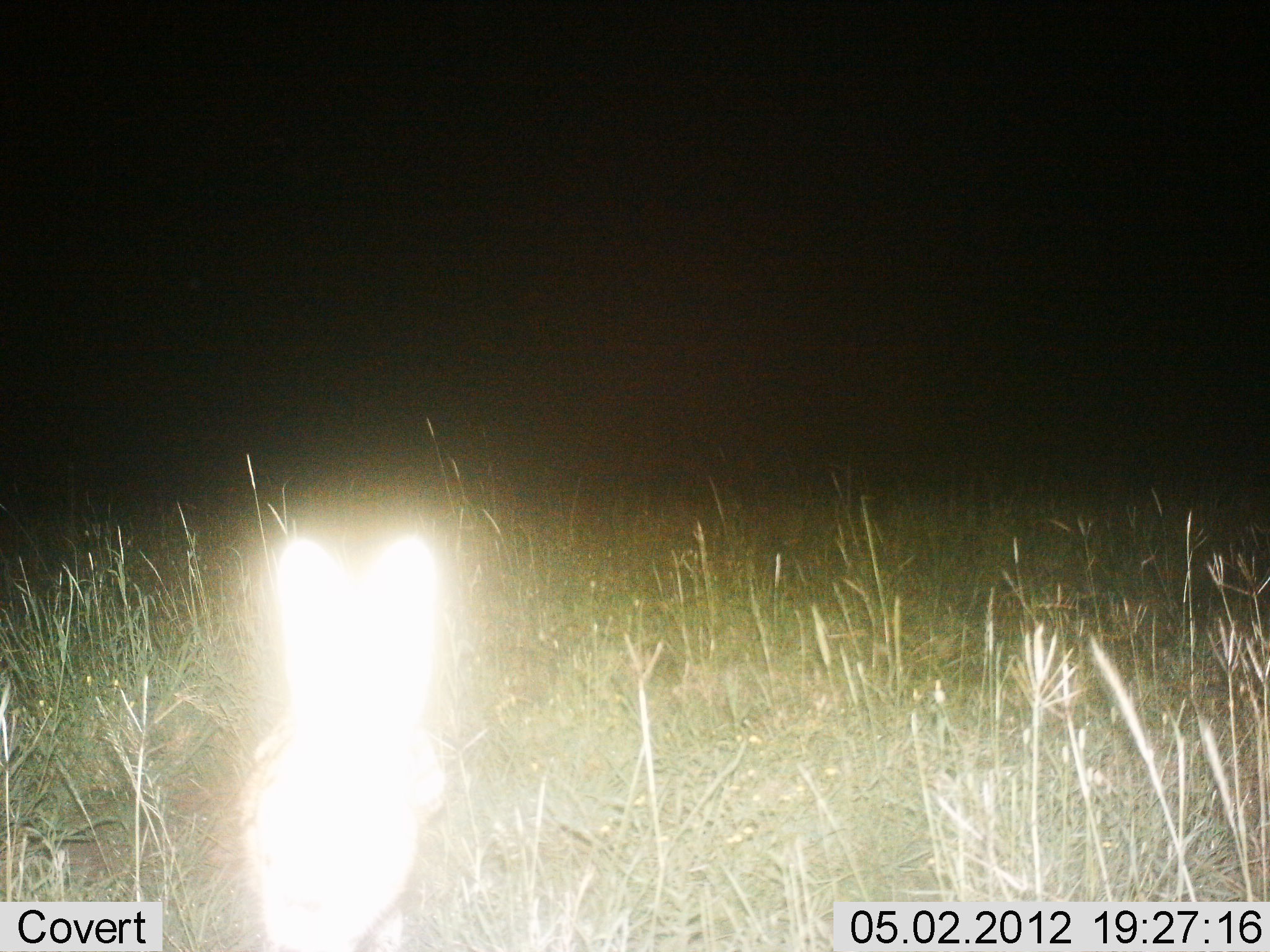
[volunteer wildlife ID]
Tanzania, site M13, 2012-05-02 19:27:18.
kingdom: Animalia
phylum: Chordata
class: Mammalia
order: Carnivora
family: Viverridae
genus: Genetta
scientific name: Genetta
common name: genet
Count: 1.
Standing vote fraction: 100%.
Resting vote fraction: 0%.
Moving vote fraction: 0%.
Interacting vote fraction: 0%.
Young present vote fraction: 0%.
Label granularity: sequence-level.